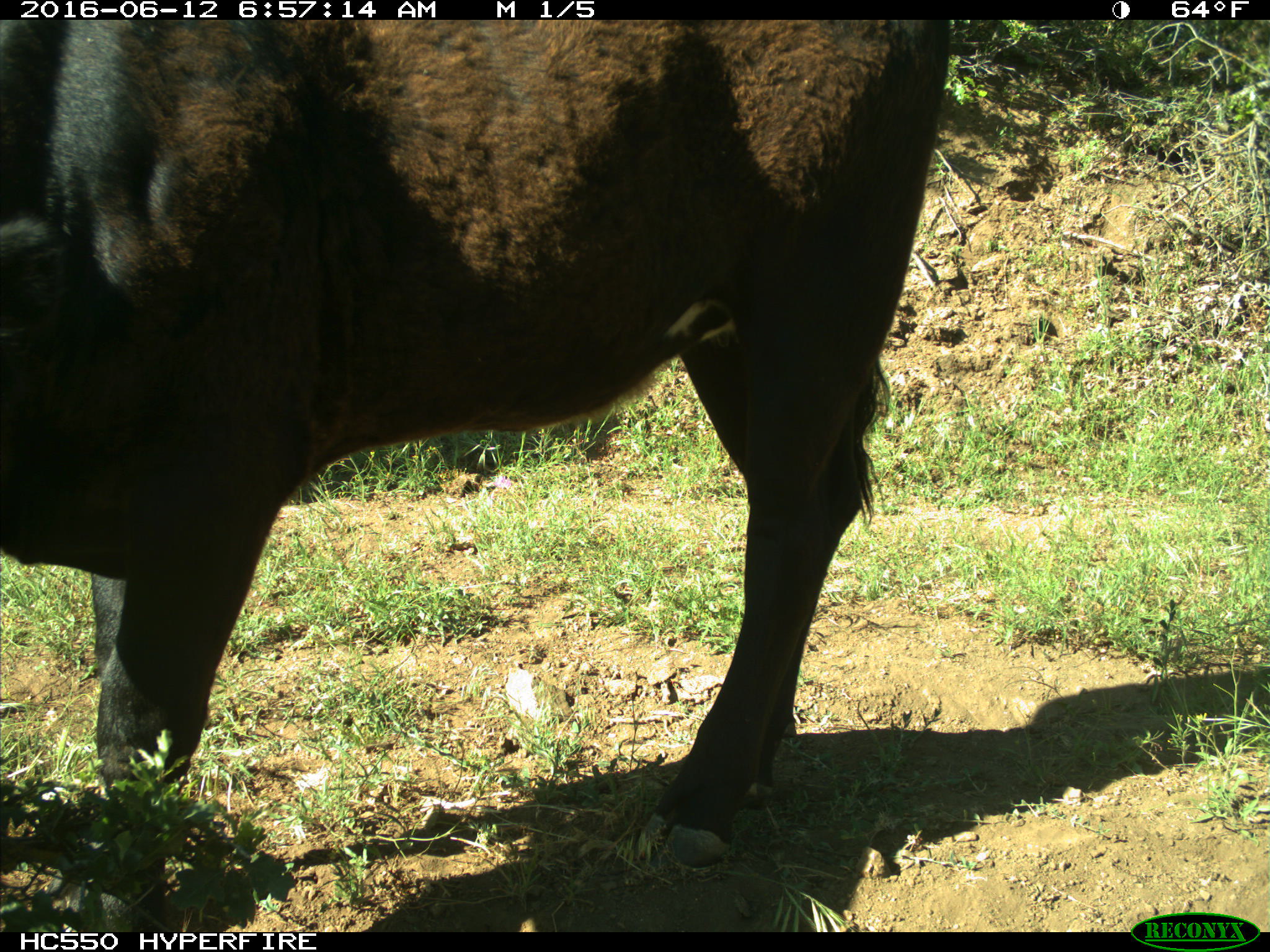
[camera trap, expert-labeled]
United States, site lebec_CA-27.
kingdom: Animalia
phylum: Chordata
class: Mammalia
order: Artiodactyla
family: Bovidae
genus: Bos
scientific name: Bos taurus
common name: domestic cow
Bos taurus (domestic cow).